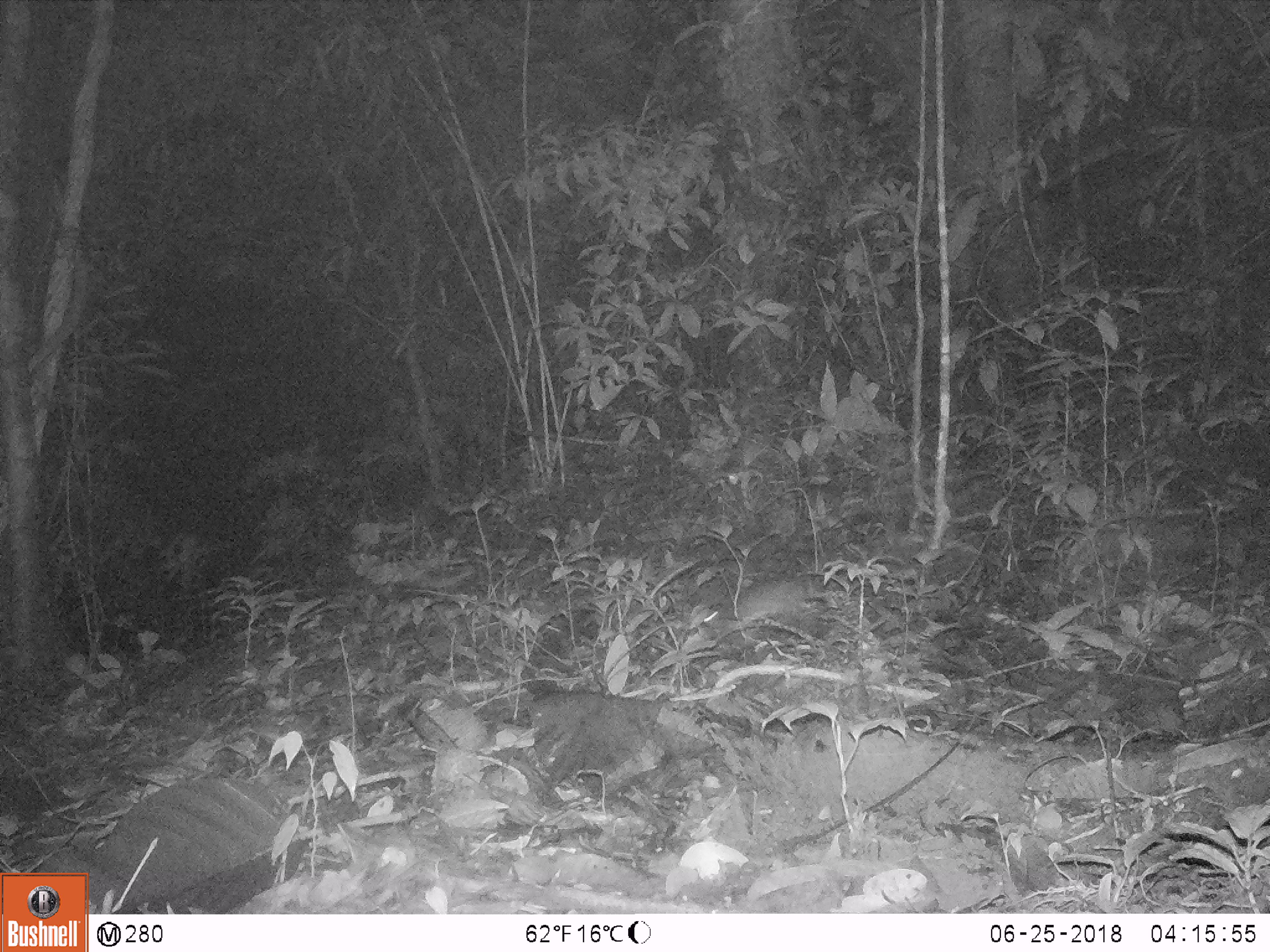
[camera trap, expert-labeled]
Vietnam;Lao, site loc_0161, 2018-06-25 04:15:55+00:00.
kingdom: Animalia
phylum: Chordata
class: Mammalia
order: Rodentia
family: Muridae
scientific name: Muridae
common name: old-world mice and rats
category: unidentified murid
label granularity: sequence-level